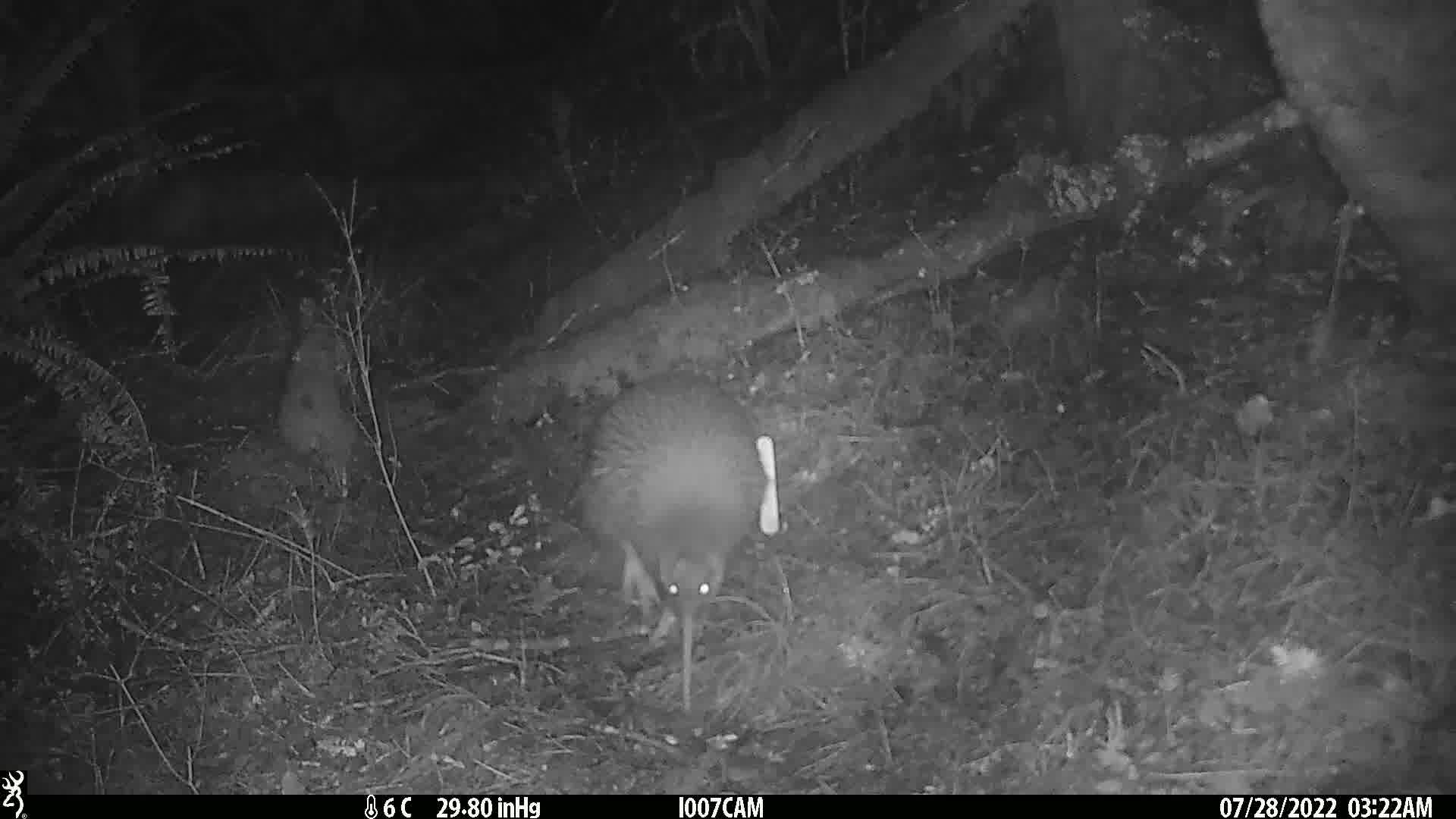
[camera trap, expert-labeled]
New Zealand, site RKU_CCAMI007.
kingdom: Animalia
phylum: Chordata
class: Aves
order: Apterygiformes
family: Apterygidae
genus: Apteryx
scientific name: Apteryx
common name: kiwi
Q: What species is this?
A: Kiwi (Apteryx).